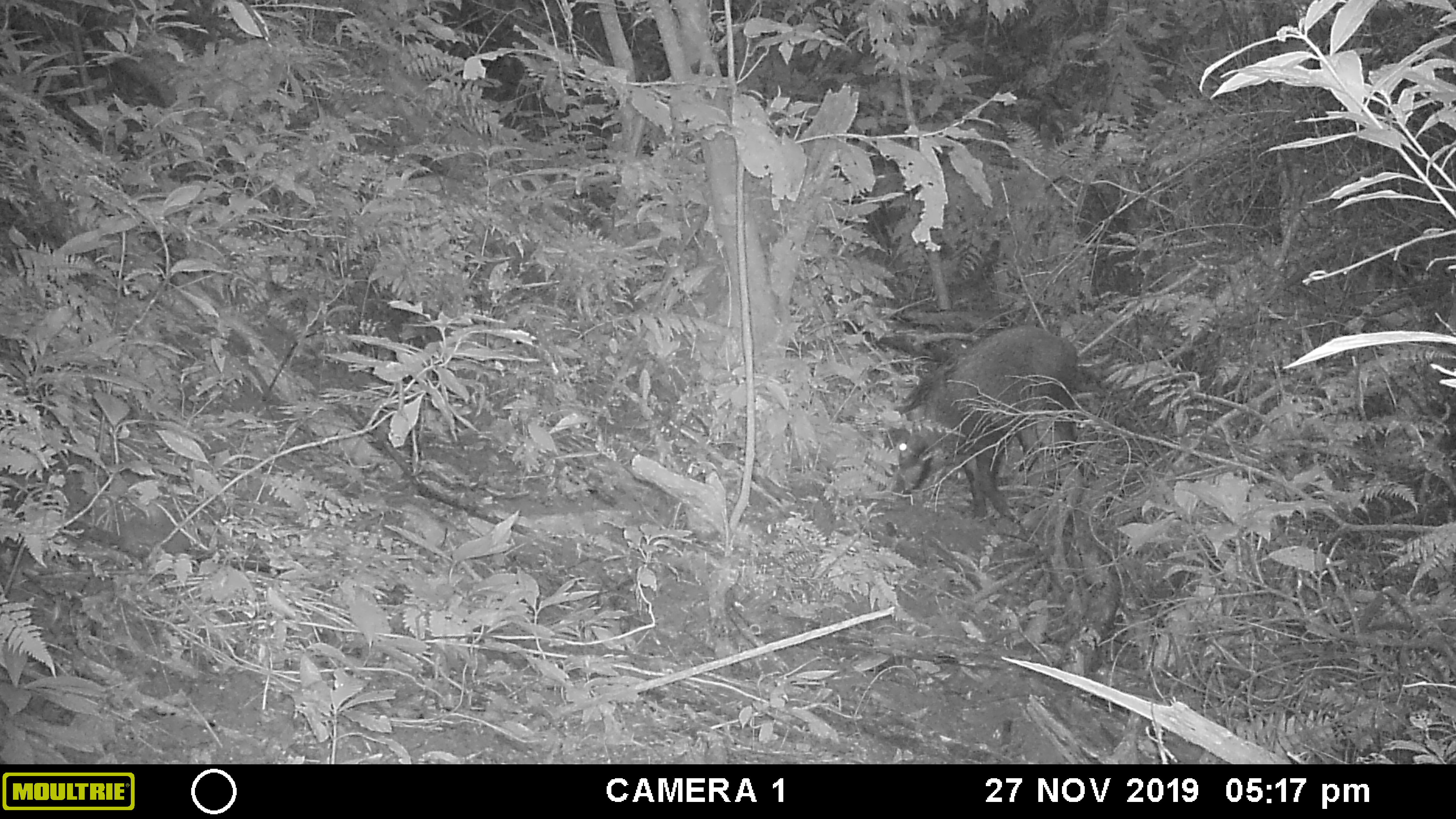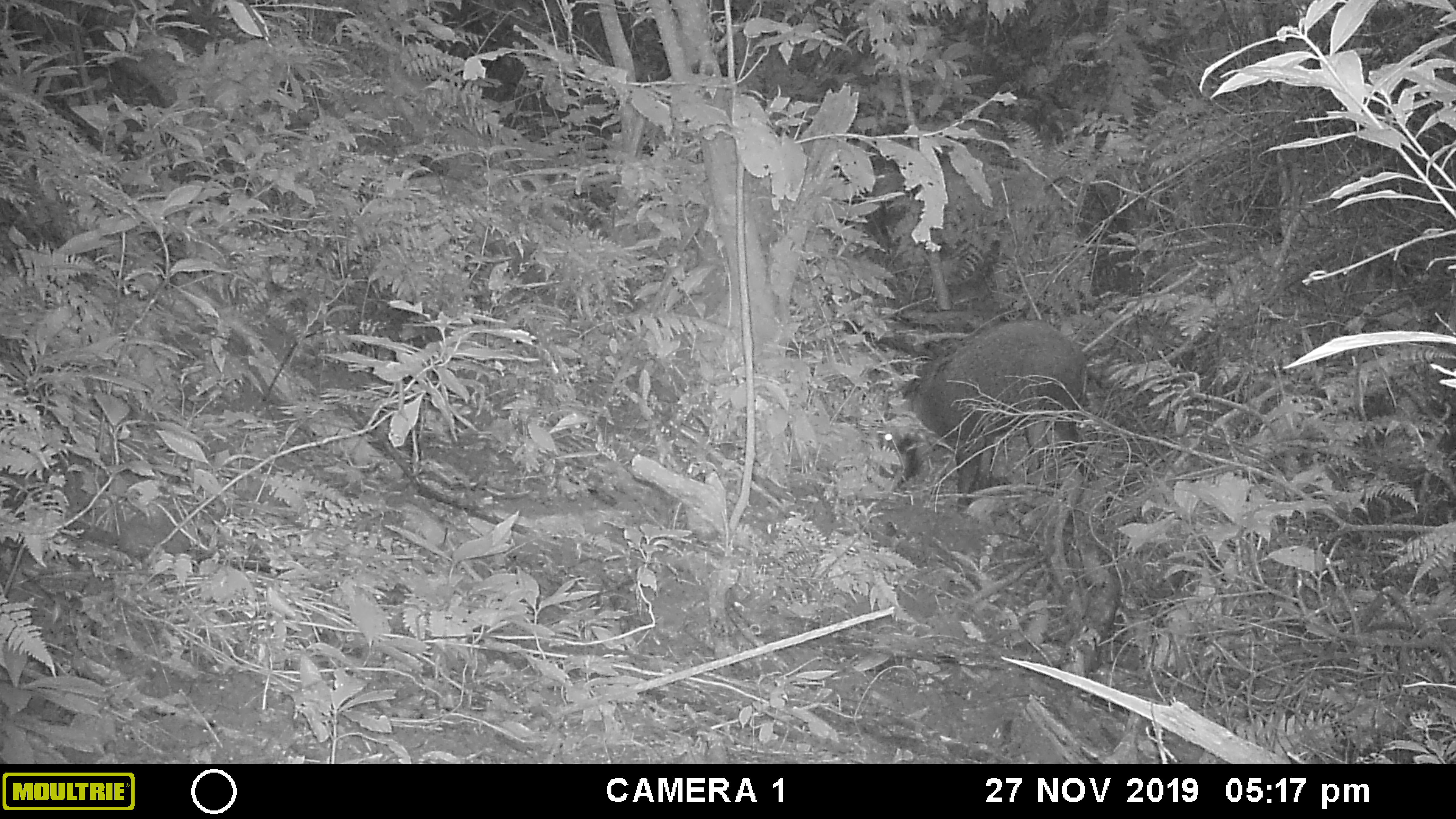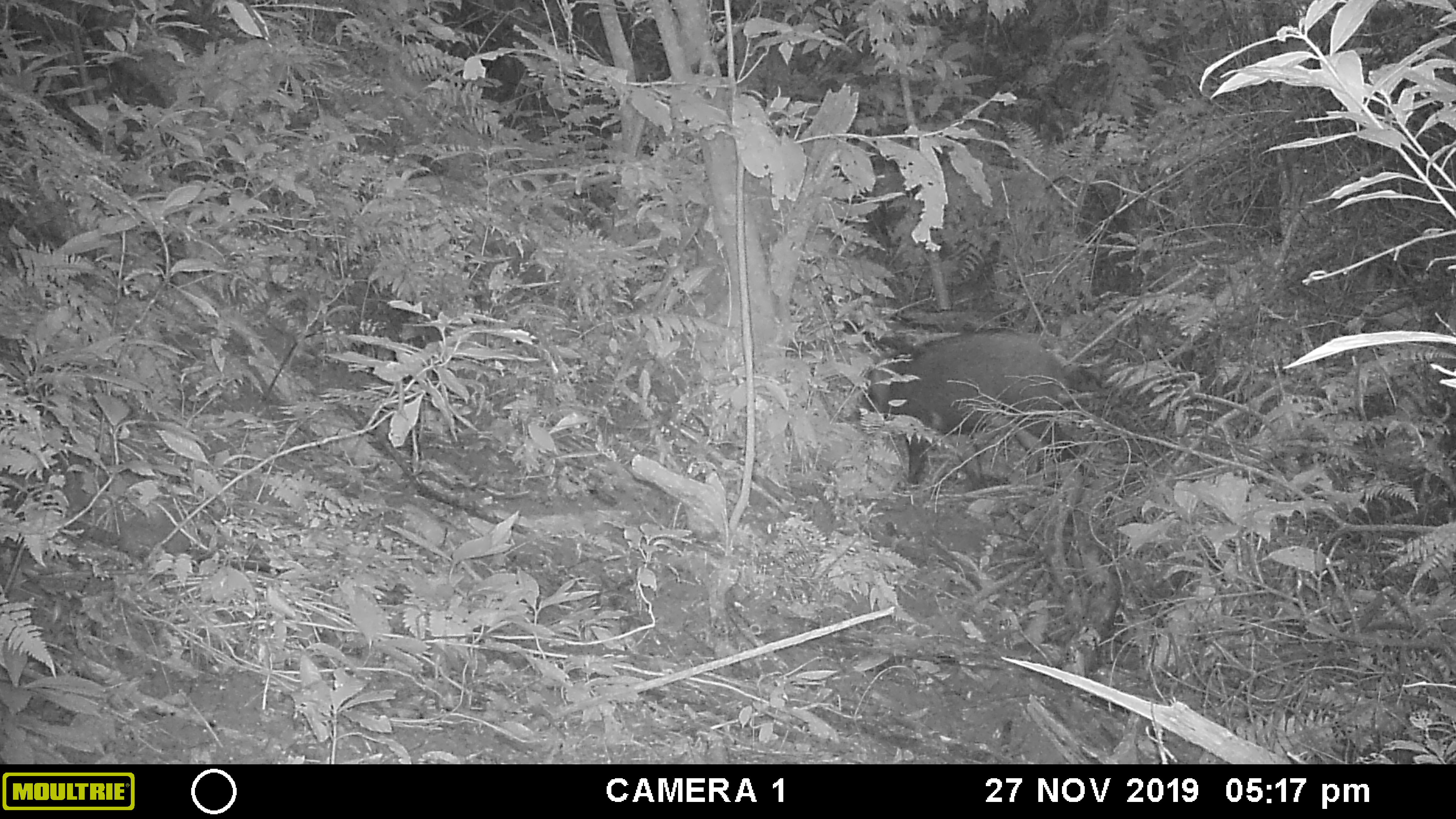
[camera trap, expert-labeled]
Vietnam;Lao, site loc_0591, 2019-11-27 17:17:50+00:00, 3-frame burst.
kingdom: Animalia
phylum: Chordata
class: Mammalia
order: Artiodactyla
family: Suidae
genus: Sus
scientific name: Sus scrofa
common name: eurasian wild pig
Eurasian wild pig (Sus scrofa). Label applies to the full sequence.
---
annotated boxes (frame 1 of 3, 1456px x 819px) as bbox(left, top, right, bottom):
eurasian wild pig: bbox(881, 323, 1079, 520)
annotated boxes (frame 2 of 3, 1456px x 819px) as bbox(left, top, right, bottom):
eurasian wild pig: bbox(877, 316, 1089, 511)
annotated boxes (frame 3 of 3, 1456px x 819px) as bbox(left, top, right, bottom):
eurasian wild pig: bbox(866, 326, 1083, 491)